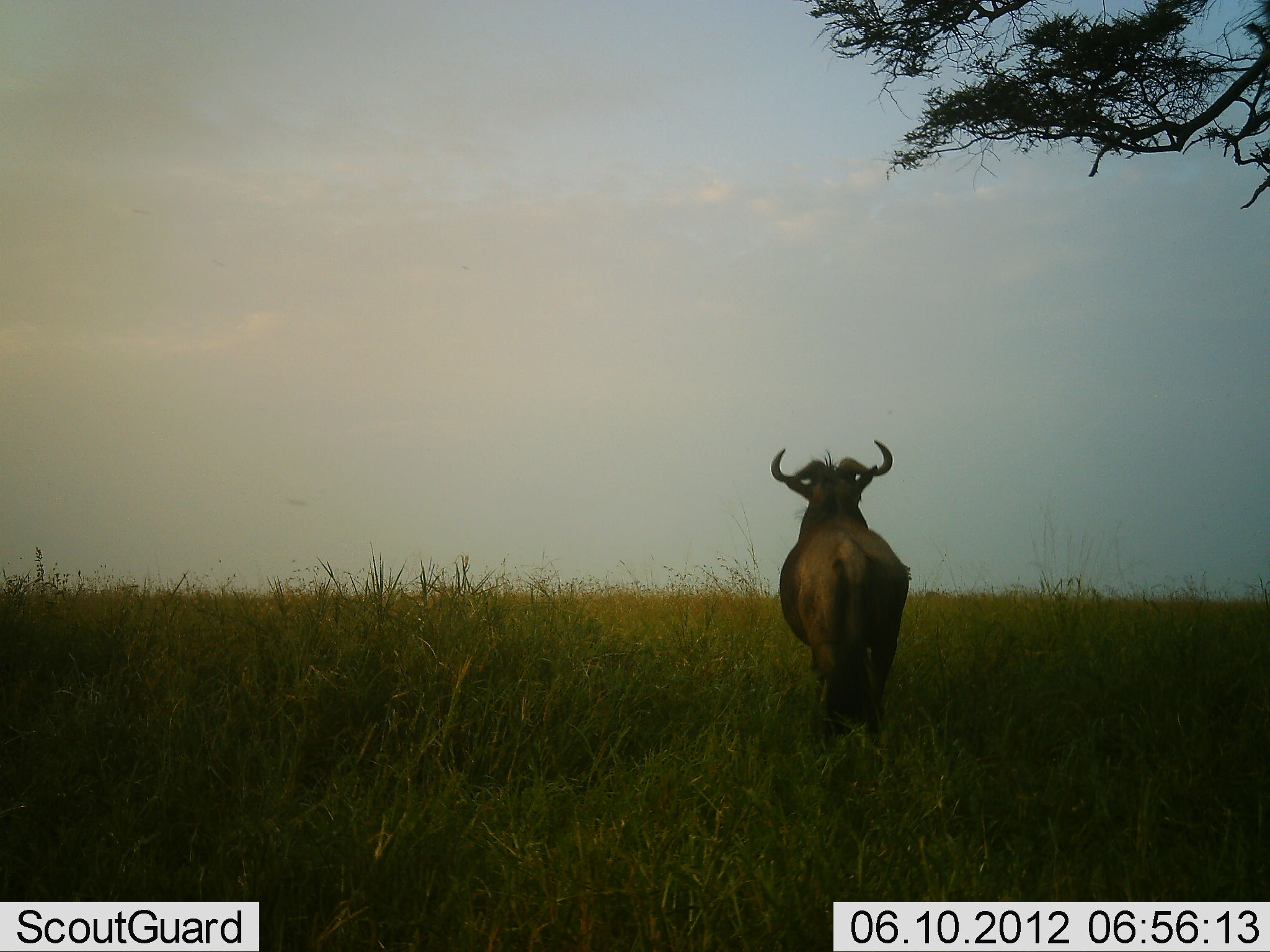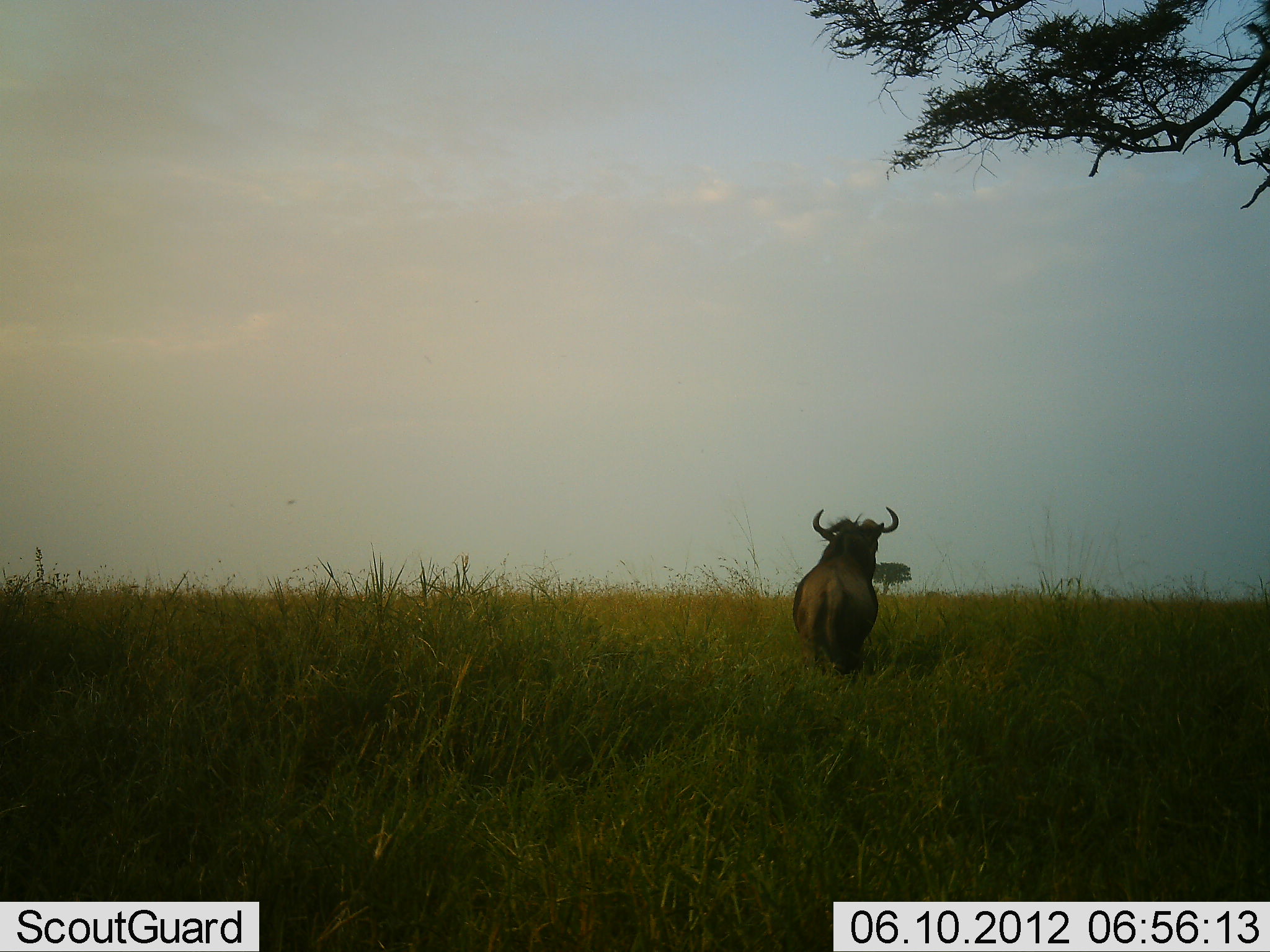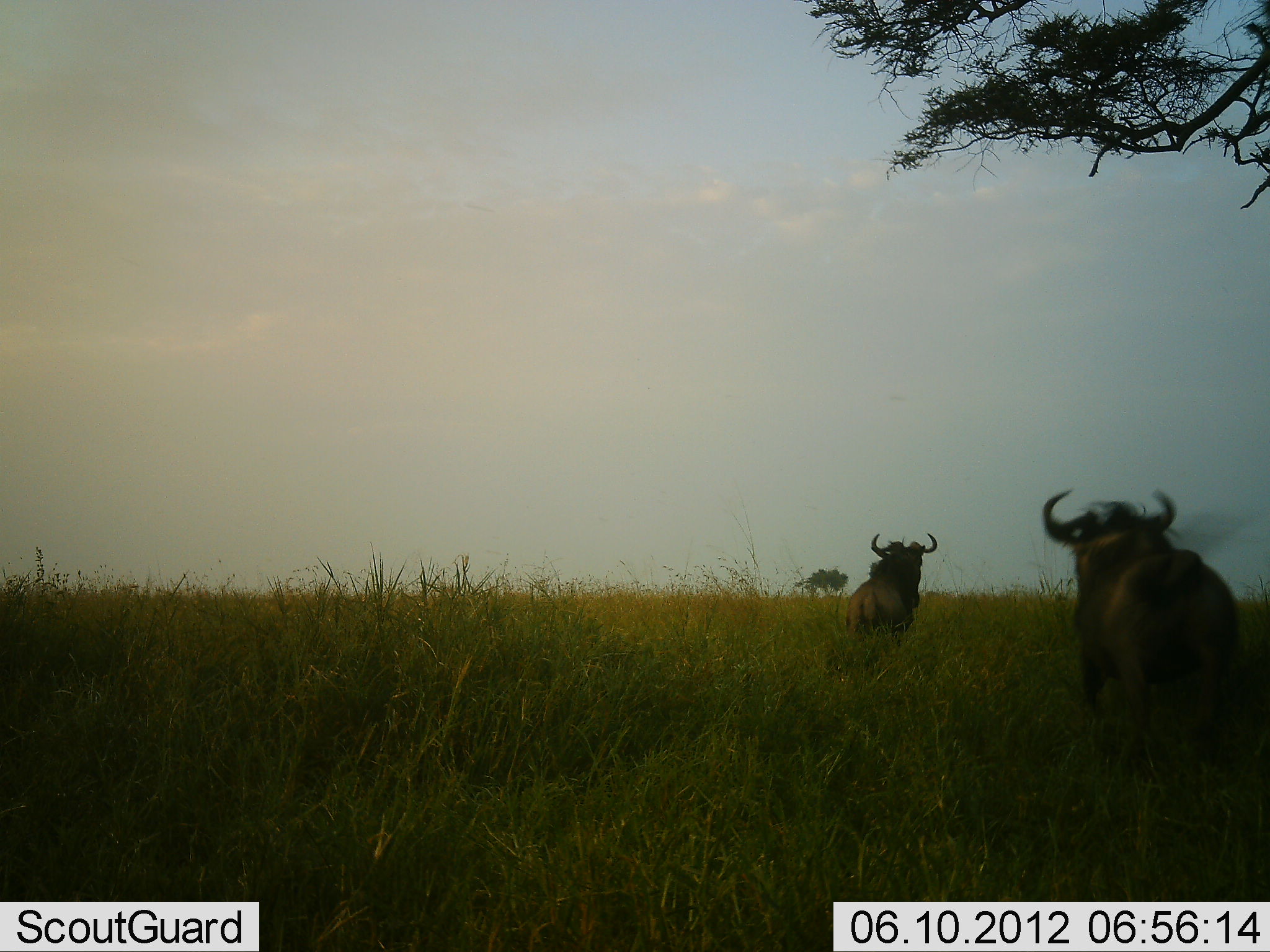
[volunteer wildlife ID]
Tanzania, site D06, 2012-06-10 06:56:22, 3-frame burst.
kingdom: Animalia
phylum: Chordata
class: Mammalia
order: Artiodactyla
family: Bovidae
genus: Connochaetes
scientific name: Connochaetes taurinus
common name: blue wildebeest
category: wildebeest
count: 2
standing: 0%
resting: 0%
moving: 100%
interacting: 0%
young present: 0%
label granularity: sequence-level